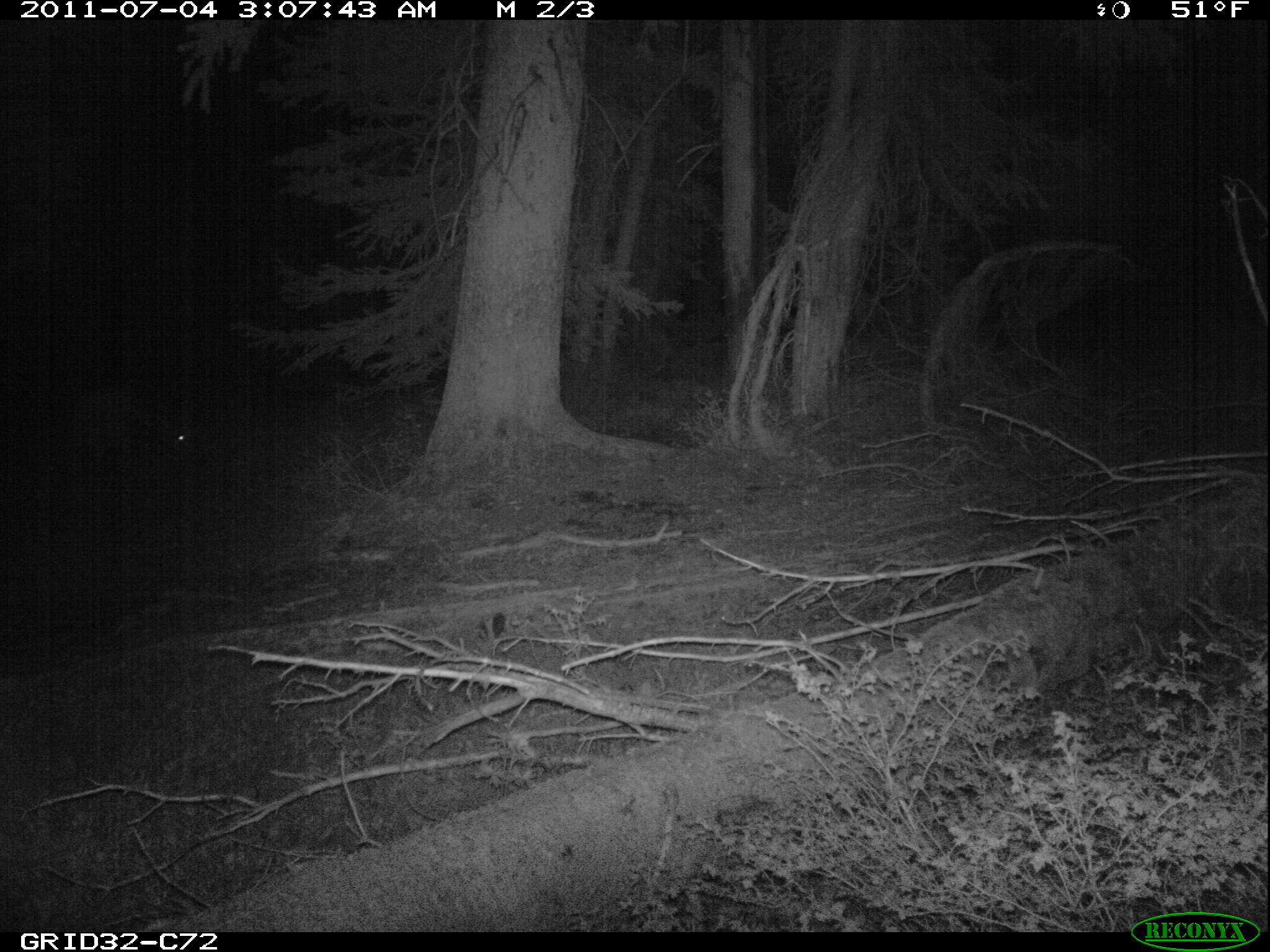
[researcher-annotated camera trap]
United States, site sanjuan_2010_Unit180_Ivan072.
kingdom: Animalia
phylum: Chordata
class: Mammalia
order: Artiodactyla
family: Cervidae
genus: Cervus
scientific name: Cervus elaphus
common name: red deer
Cervus elaphus (red deer).